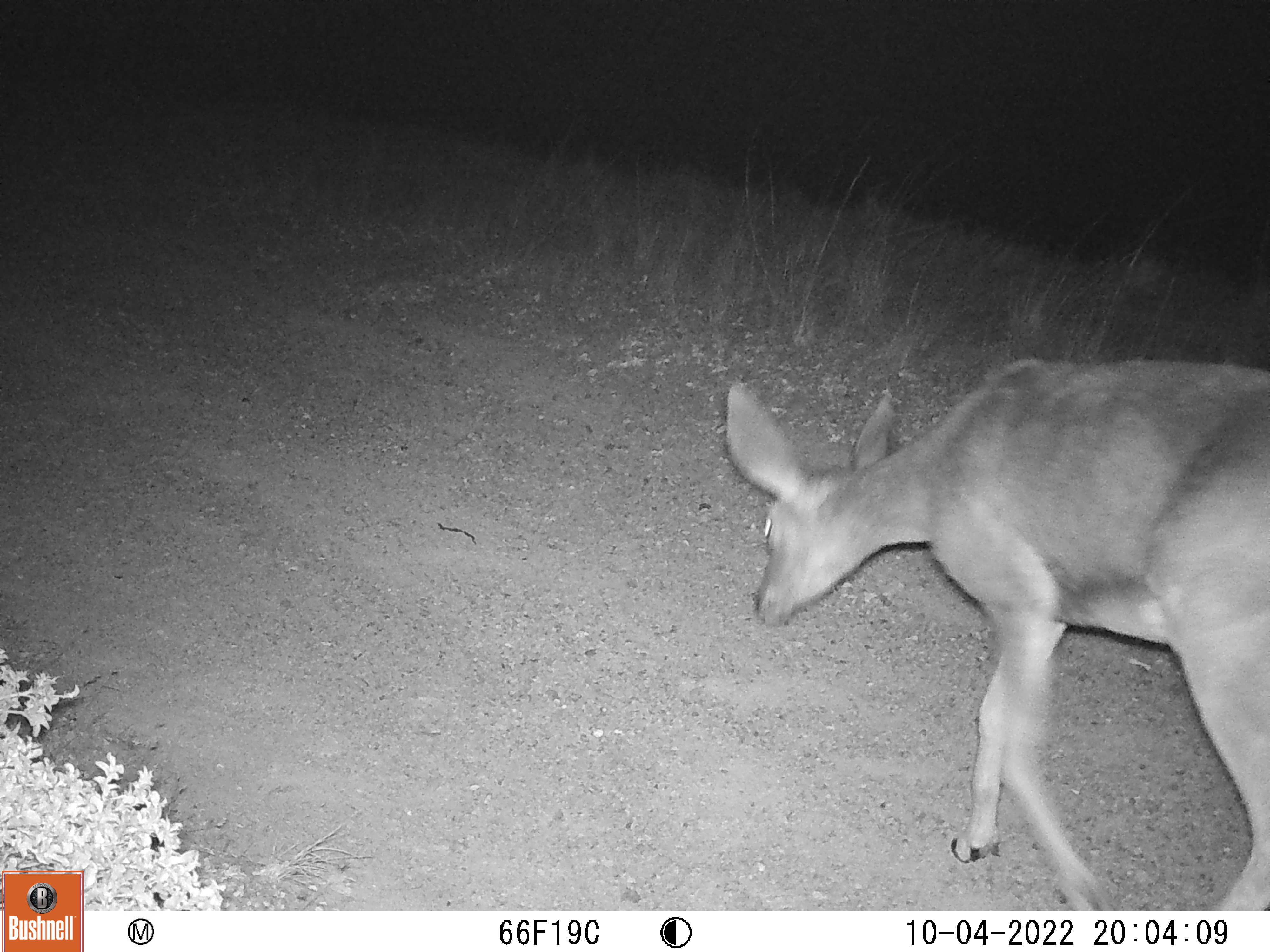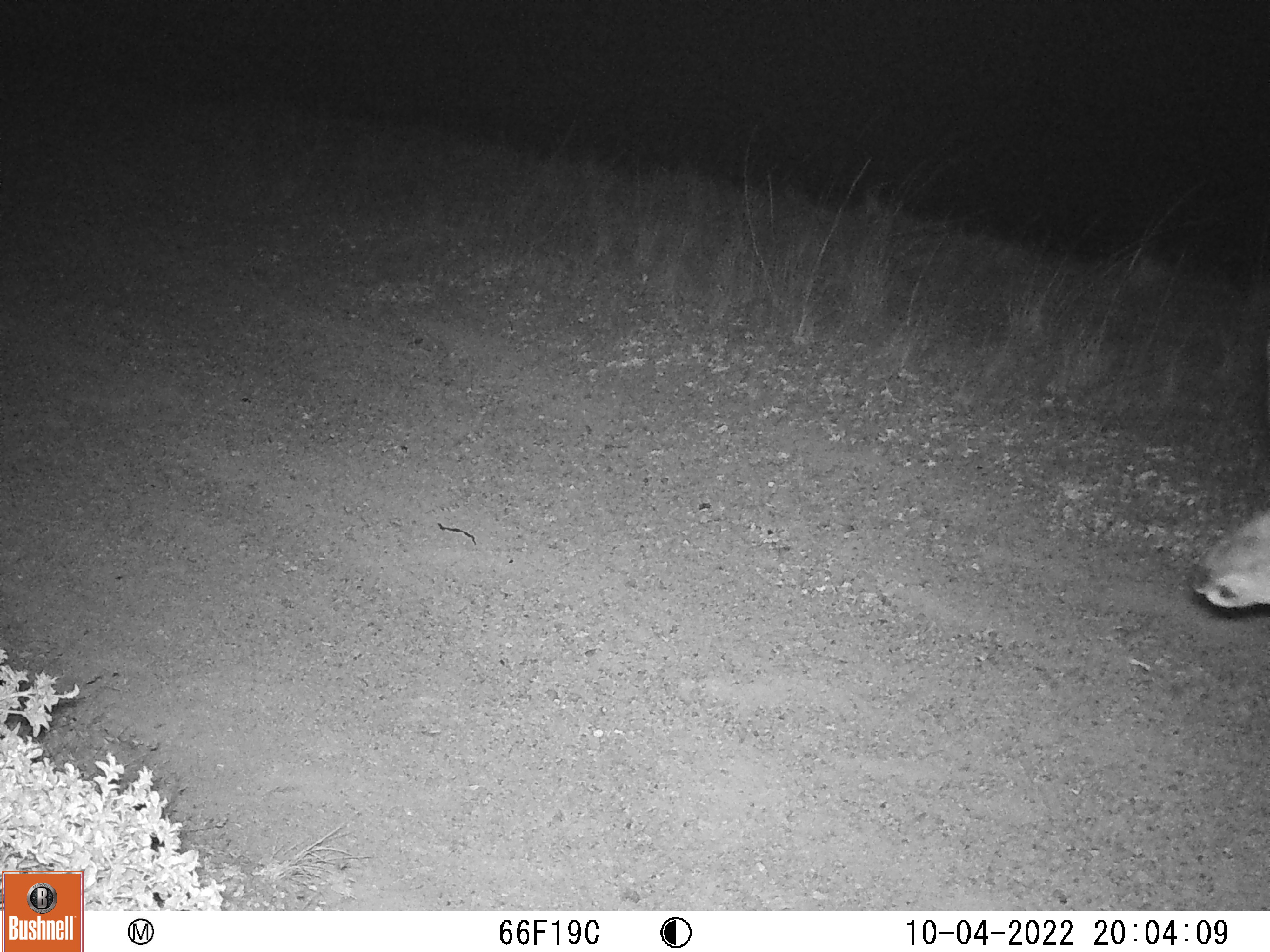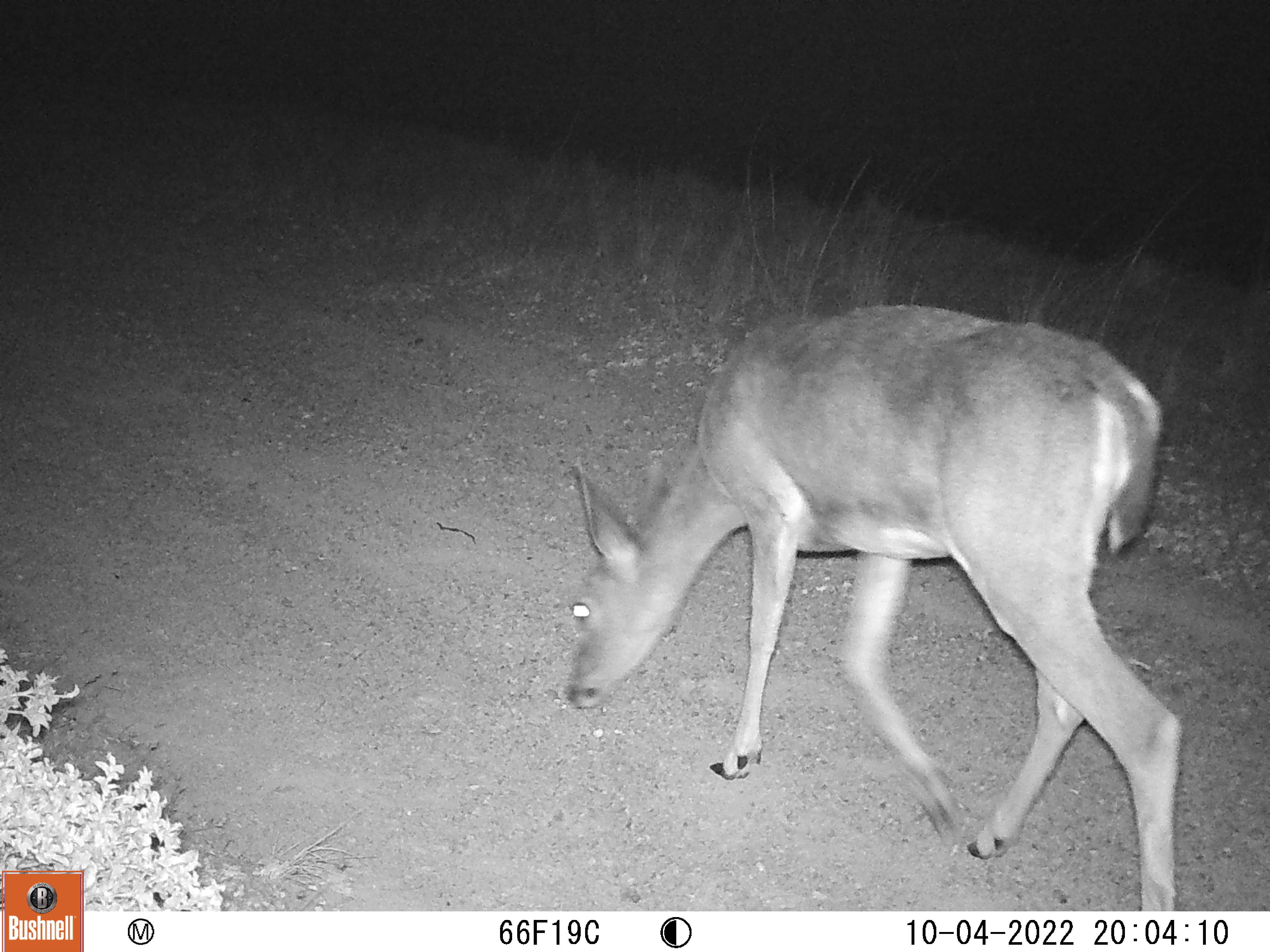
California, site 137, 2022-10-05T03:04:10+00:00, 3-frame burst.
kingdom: Animalia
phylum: Chordata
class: Mammalia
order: Artiodactyla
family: Cervidae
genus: Odocoileus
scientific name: Odocoileus hemionus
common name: mule deer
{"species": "mule deer (Odocoileus hemionus)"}